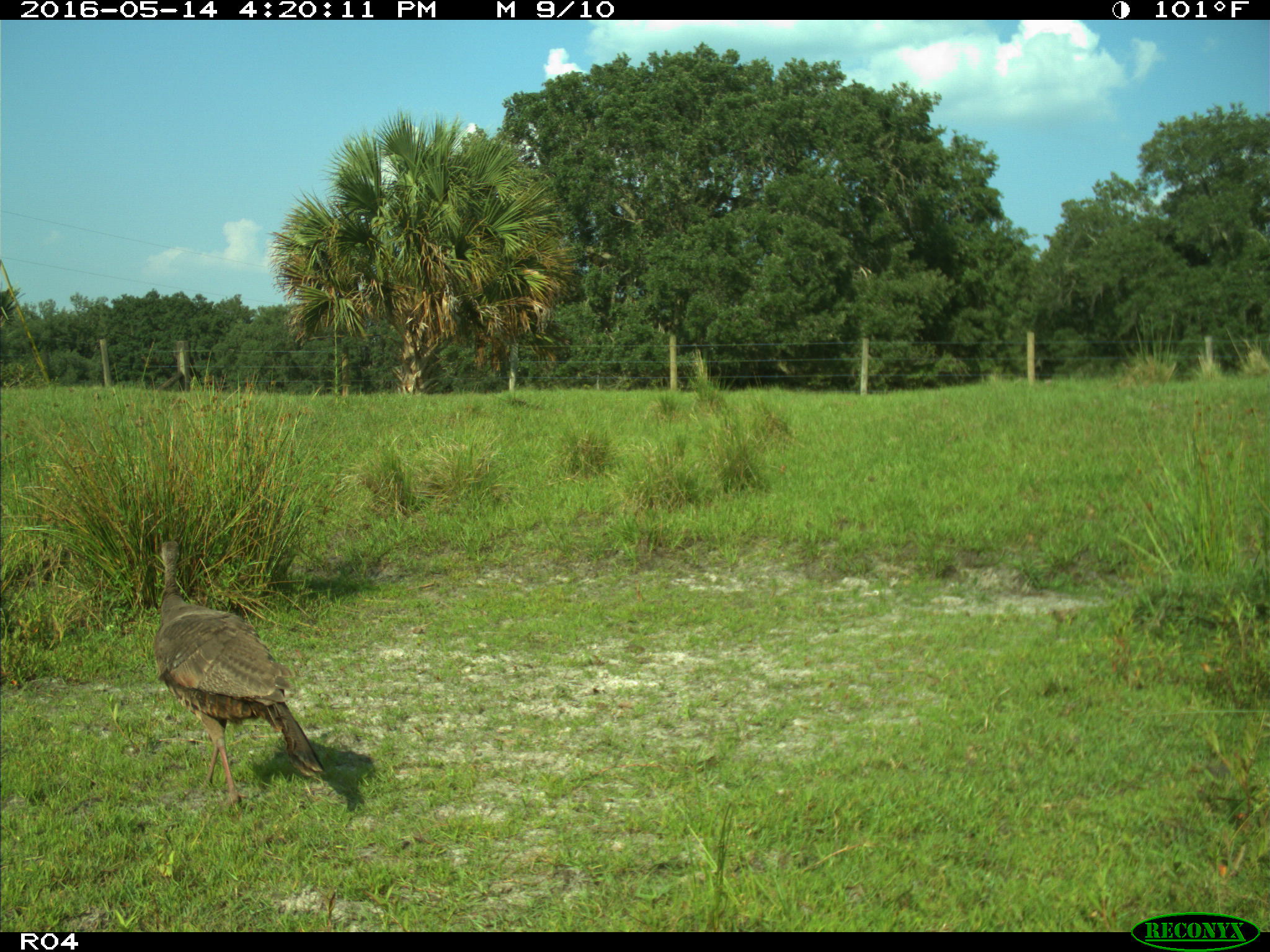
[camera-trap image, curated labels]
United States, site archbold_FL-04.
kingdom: Animalia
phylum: Chordata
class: Aves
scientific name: Aves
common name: birds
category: unidentified bird